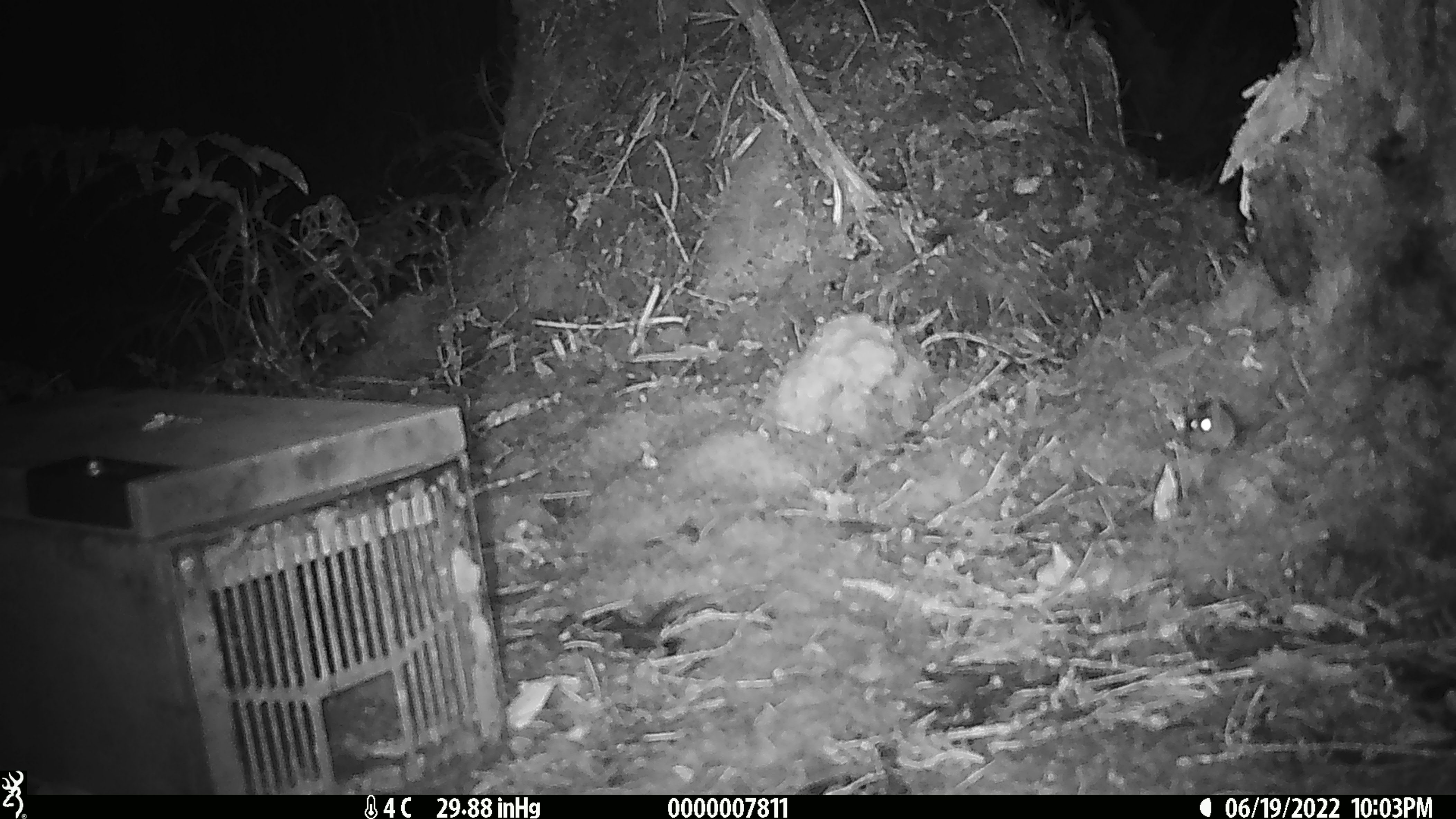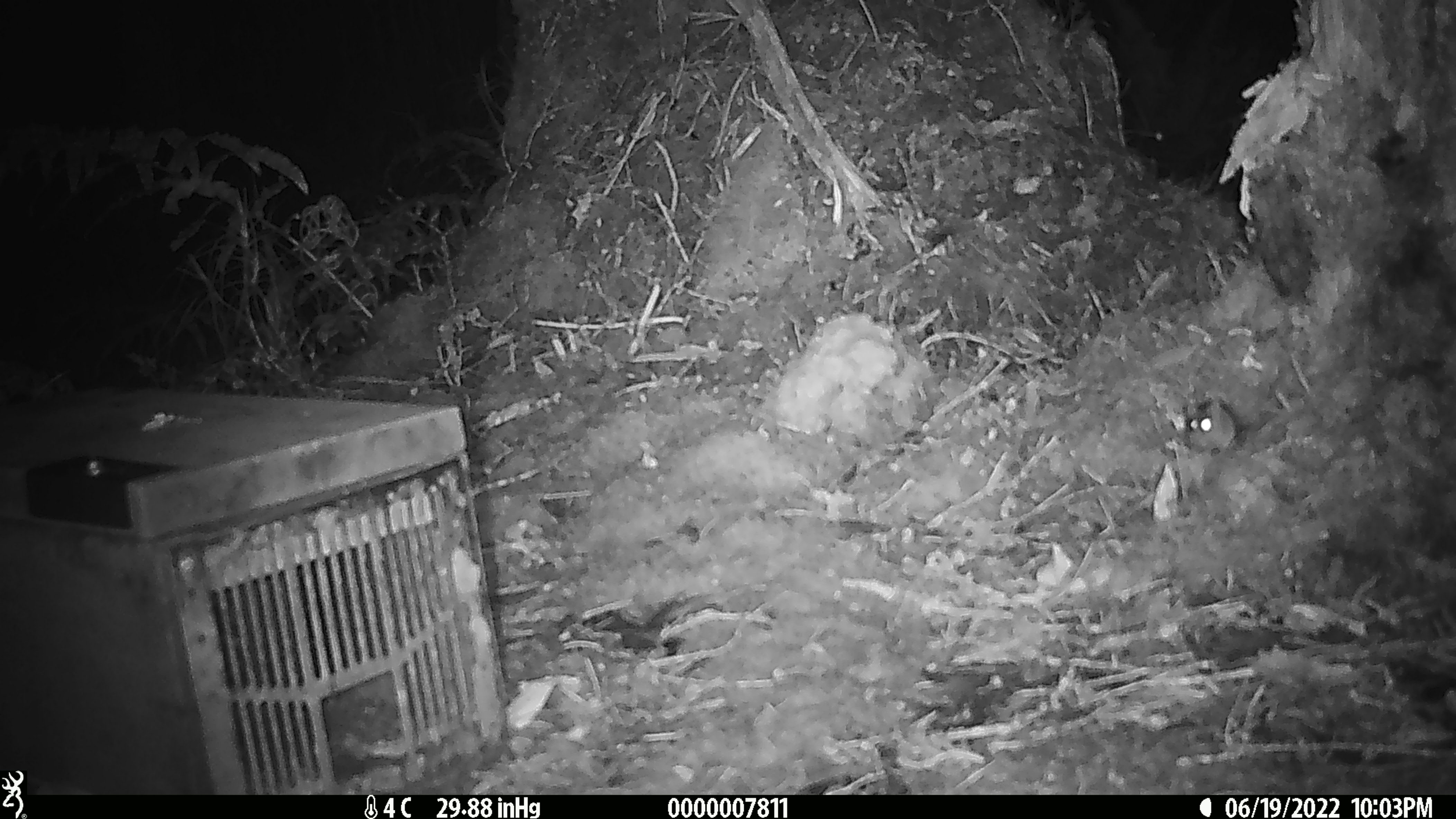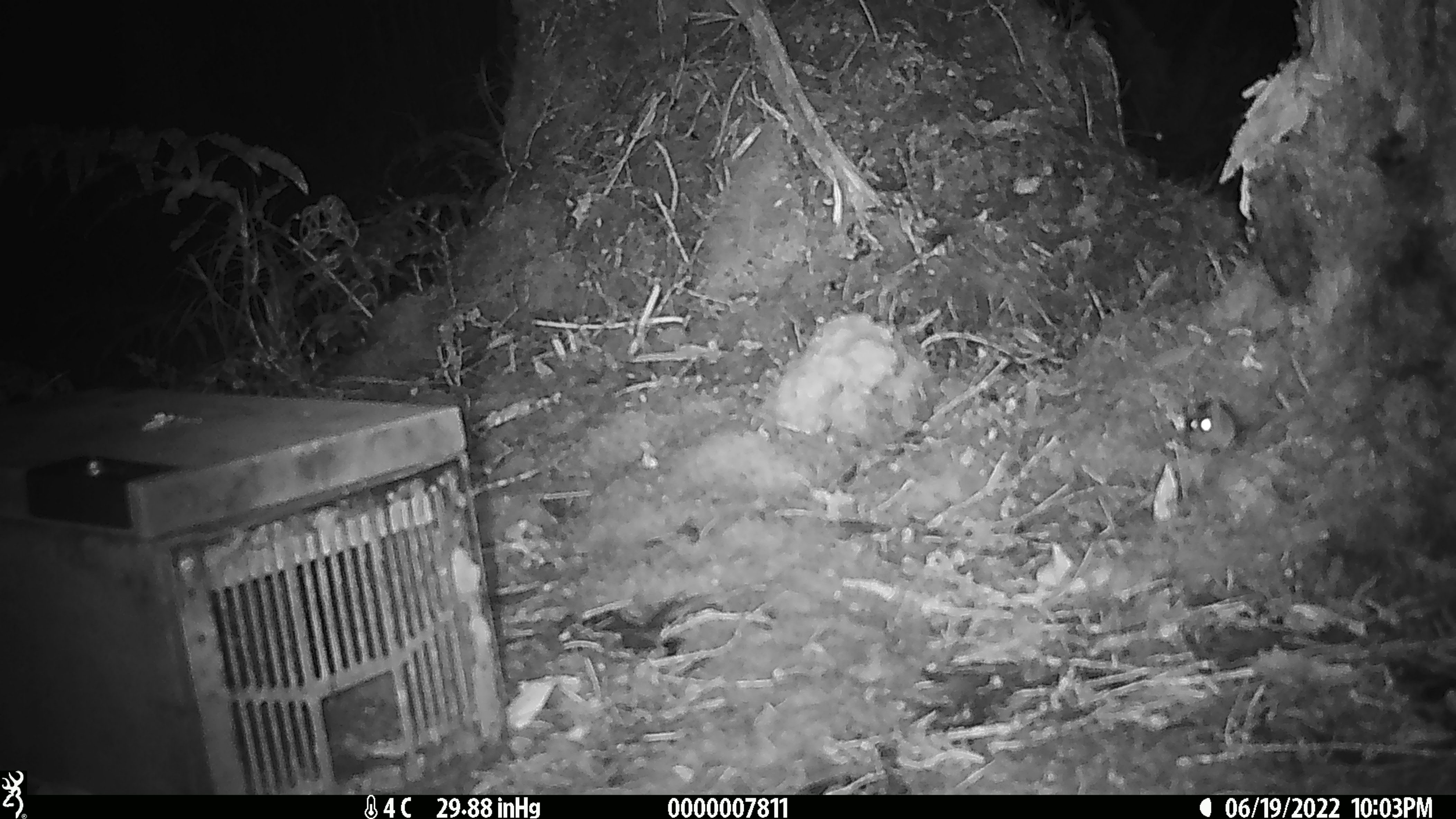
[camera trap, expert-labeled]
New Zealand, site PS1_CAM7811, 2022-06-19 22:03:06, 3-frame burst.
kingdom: Animalia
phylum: Chordata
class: Mammalia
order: Rodentia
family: Muridae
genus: Mus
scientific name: Mus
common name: mouse